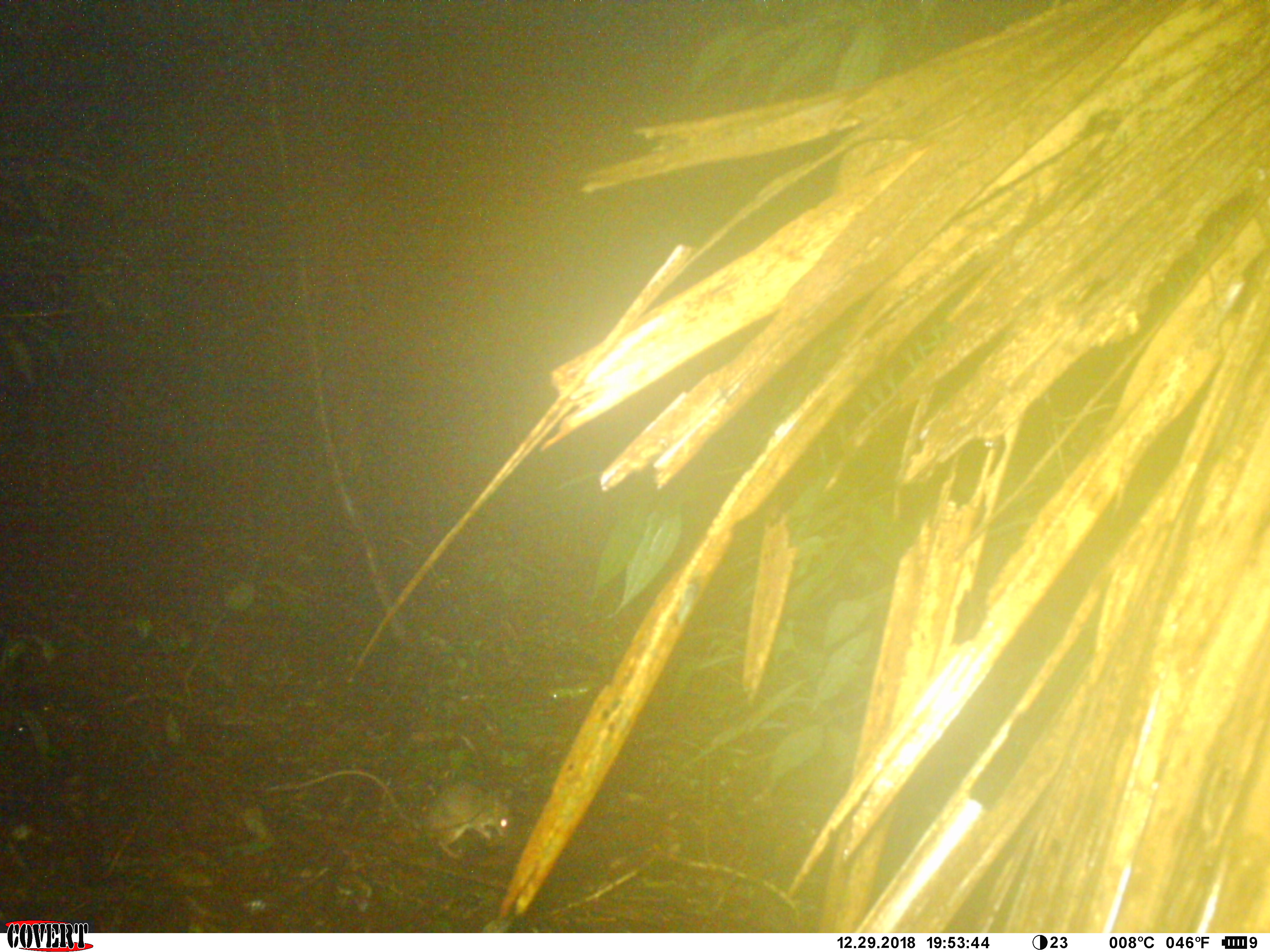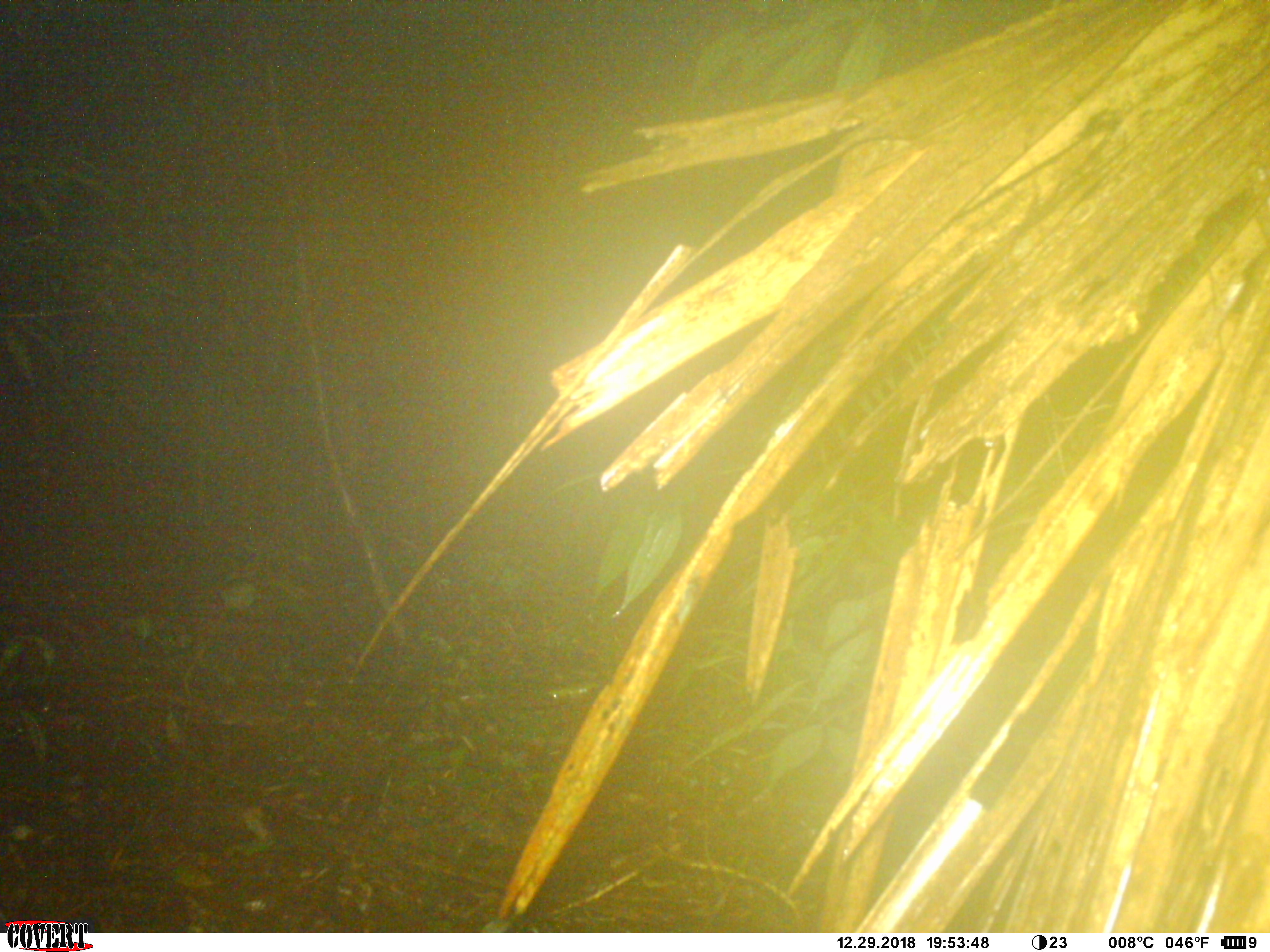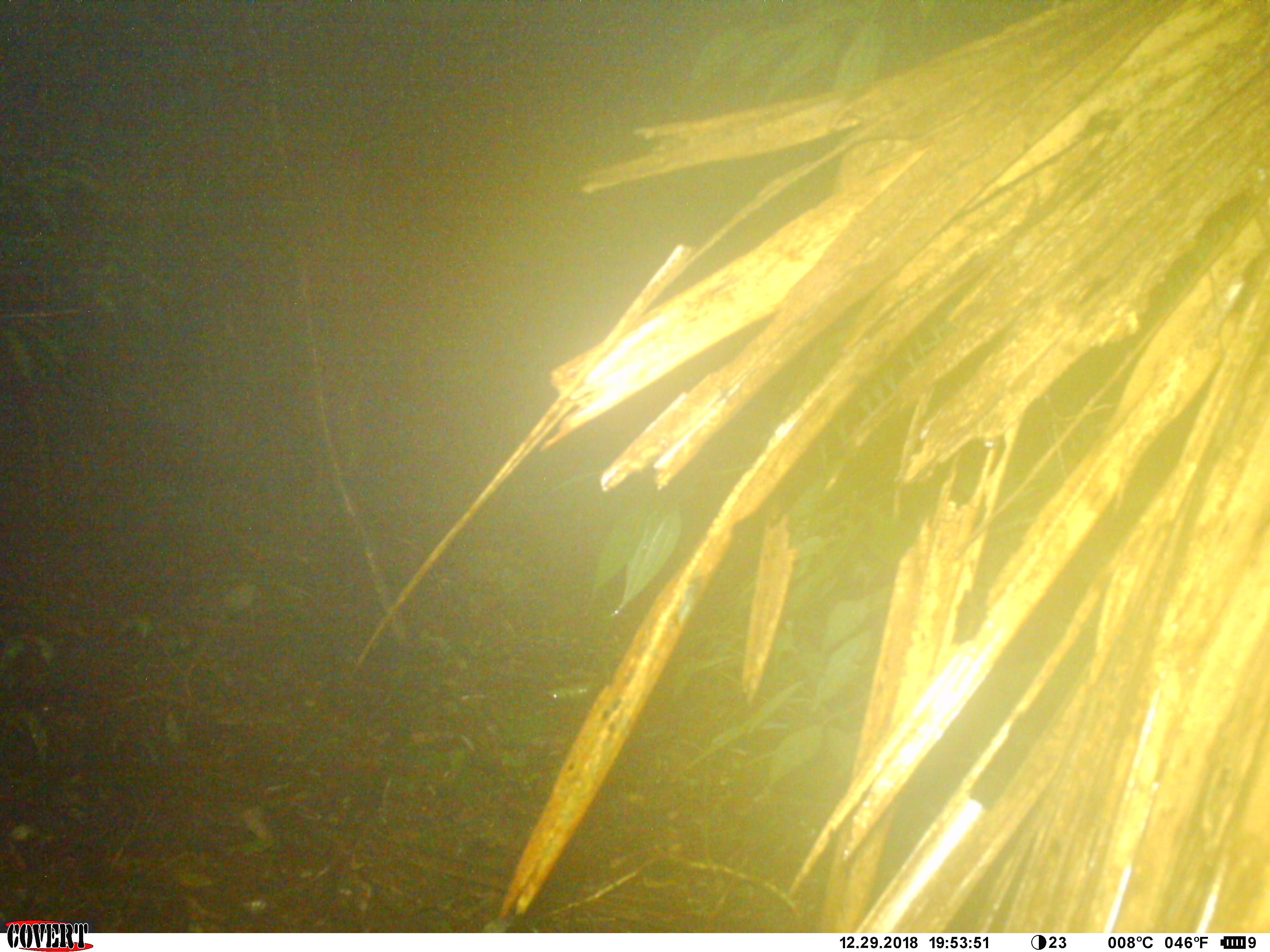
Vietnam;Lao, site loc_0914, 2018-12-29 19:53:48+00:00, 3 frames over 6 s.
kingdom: Animalia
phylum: Chordata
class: Mammalia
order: Rodentia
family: Muridae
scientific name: Muridae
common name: old-world mice and rats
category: unidentified murid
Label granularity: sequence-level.